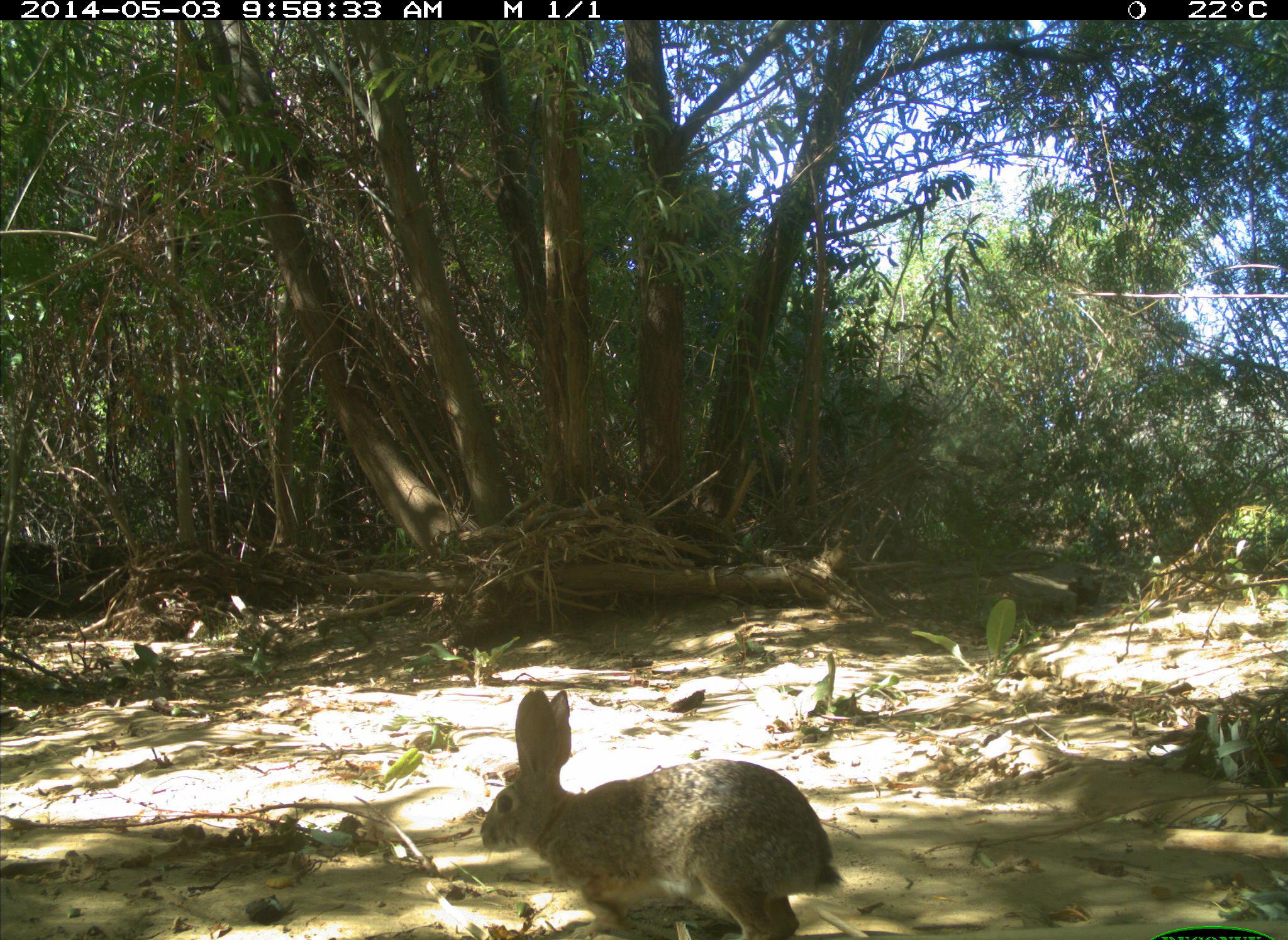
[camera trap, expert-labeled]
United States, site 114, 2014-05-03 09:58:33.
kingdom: Animalia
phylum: Chordata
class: Mammalia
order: Lagomorpha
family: Leporidae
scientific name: Leporidae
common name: rabbits and hares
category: rabbit